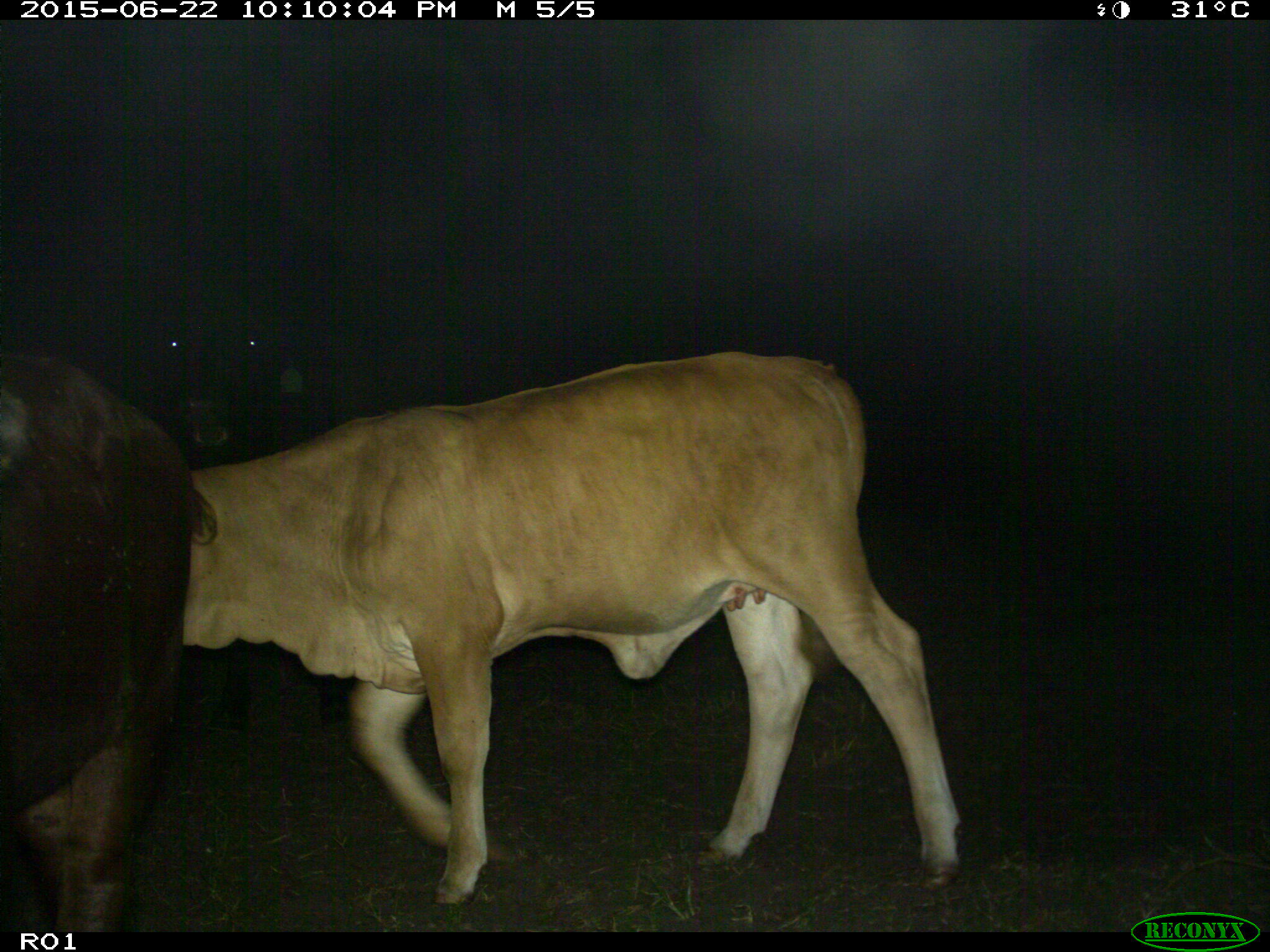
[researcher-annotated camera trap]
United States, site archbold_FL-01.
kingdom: Animalia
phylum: Chordata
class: Mammalia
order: Artiodactyla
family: Bovidae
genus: Bos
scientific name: Bos taurus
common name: domestic cow